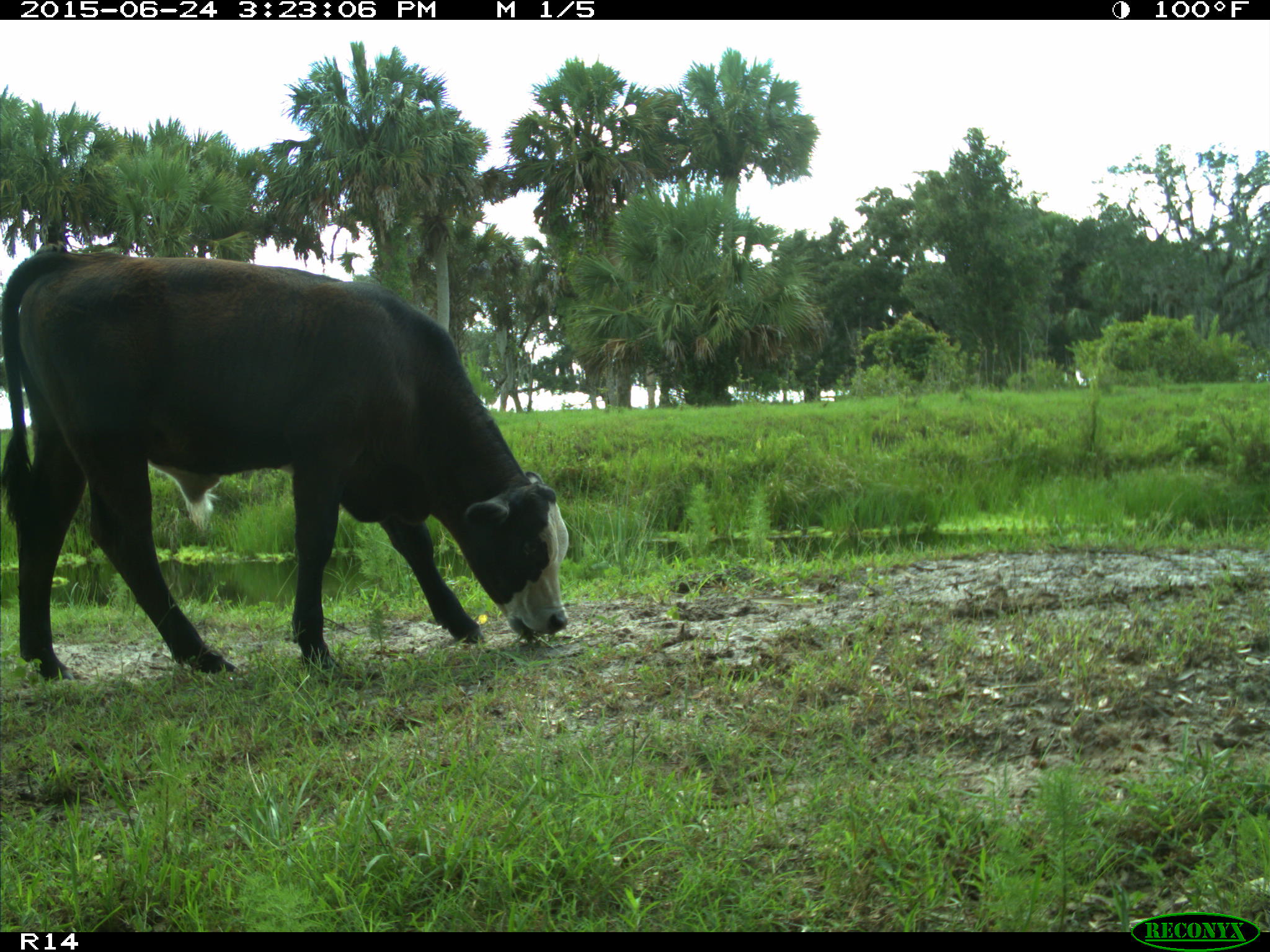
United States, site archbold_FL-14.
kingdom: Animalia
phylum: Chordata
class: Mammalia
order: Artiodactyla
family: Bovidae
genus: Bos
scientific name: Bos taurus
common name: domestic cow